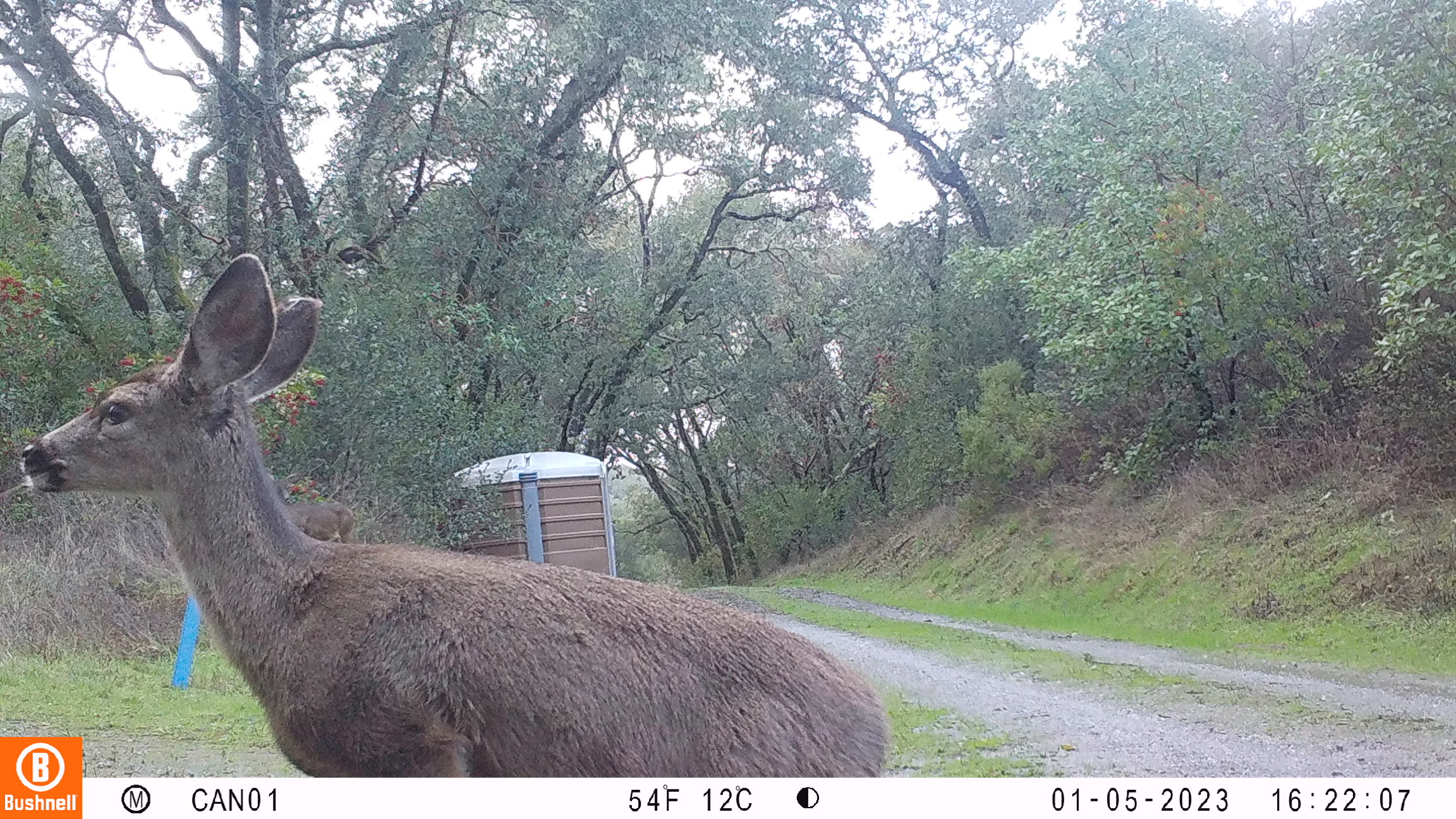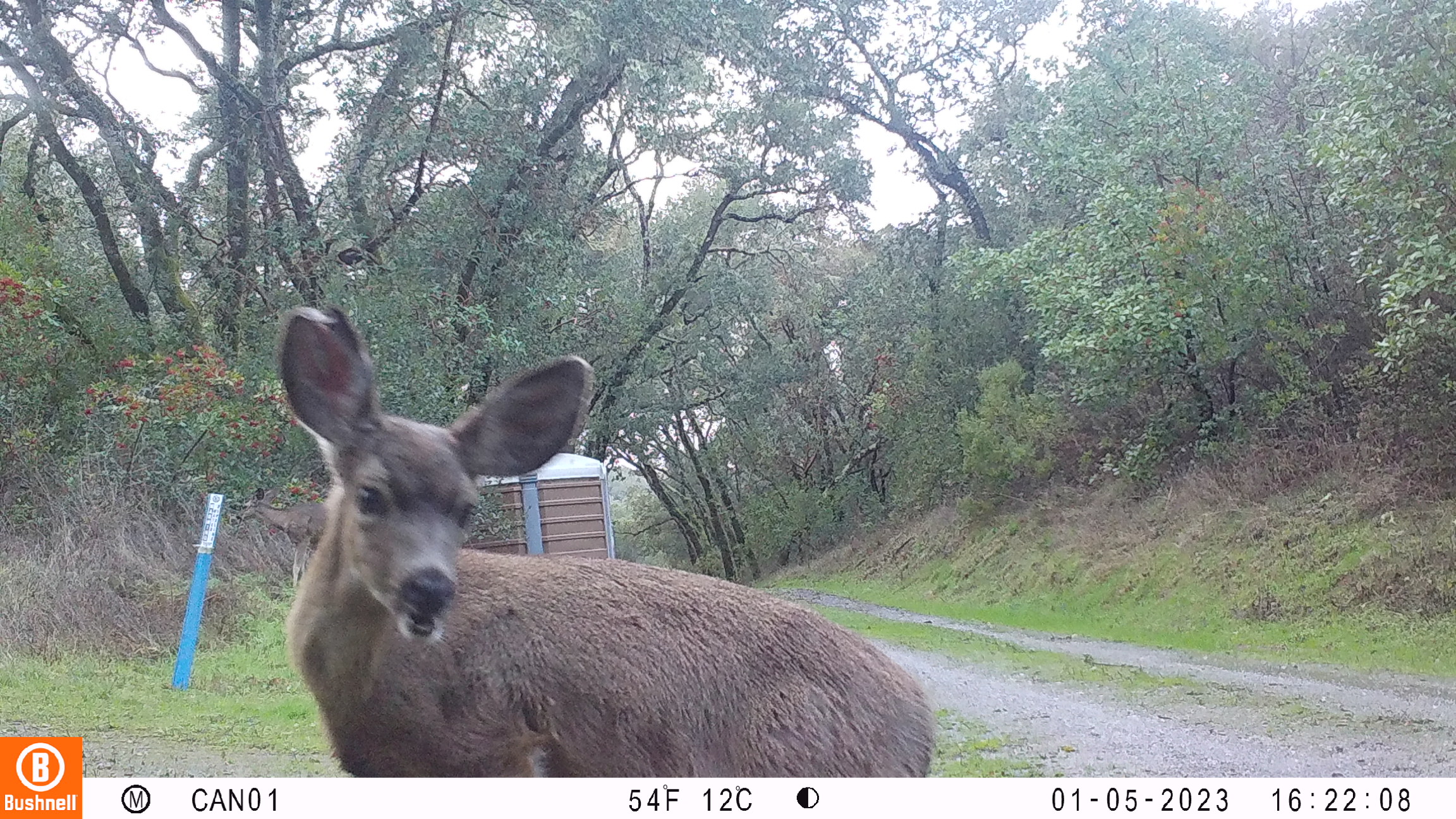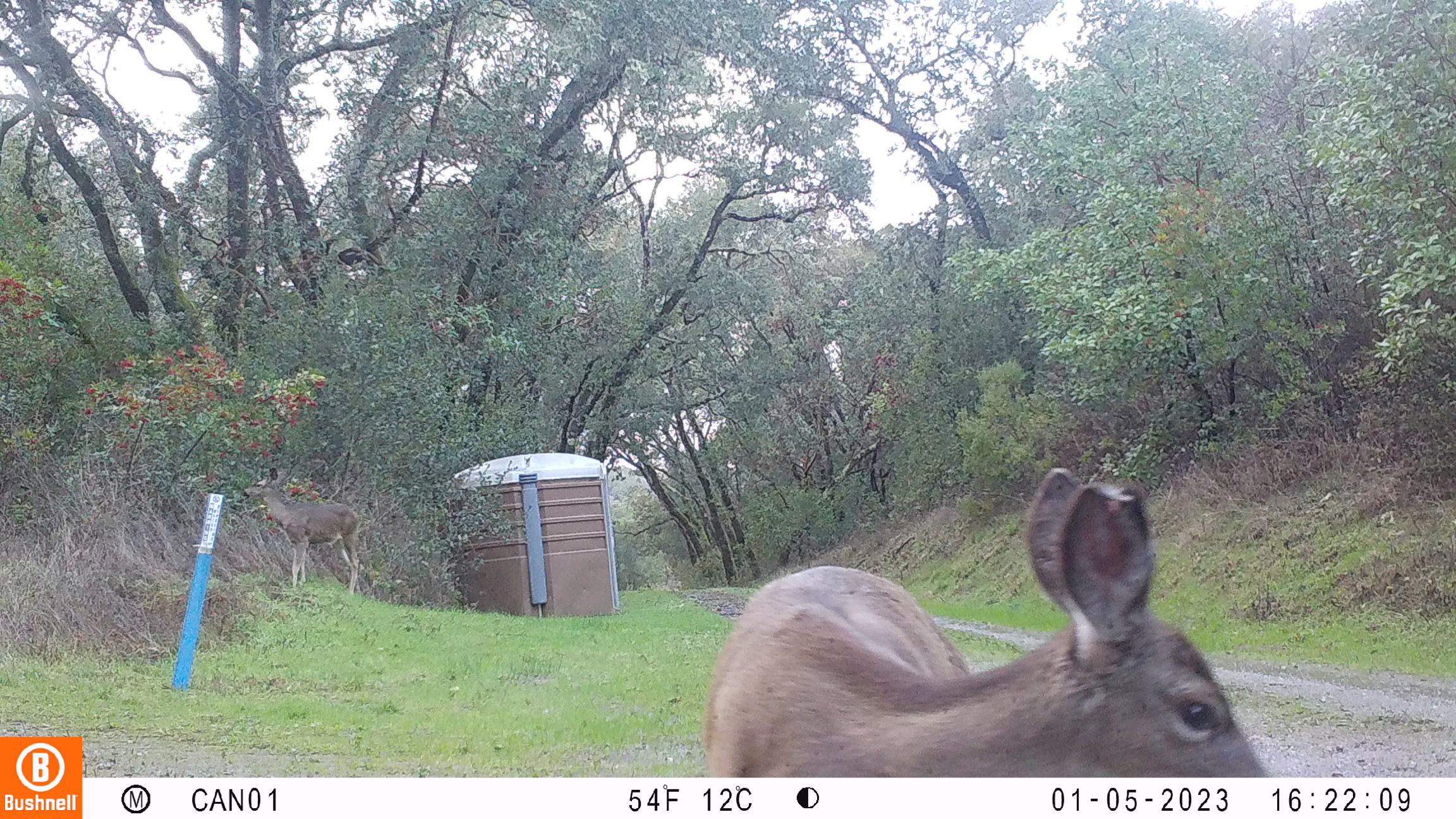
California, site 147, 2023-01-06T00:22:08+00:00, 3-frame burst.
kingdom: Animalia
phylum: Chordata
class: Mammalia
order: Artiodactyla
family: Cervidae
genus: Odocoileus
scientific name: Odocoileus hemionus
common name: mule deer